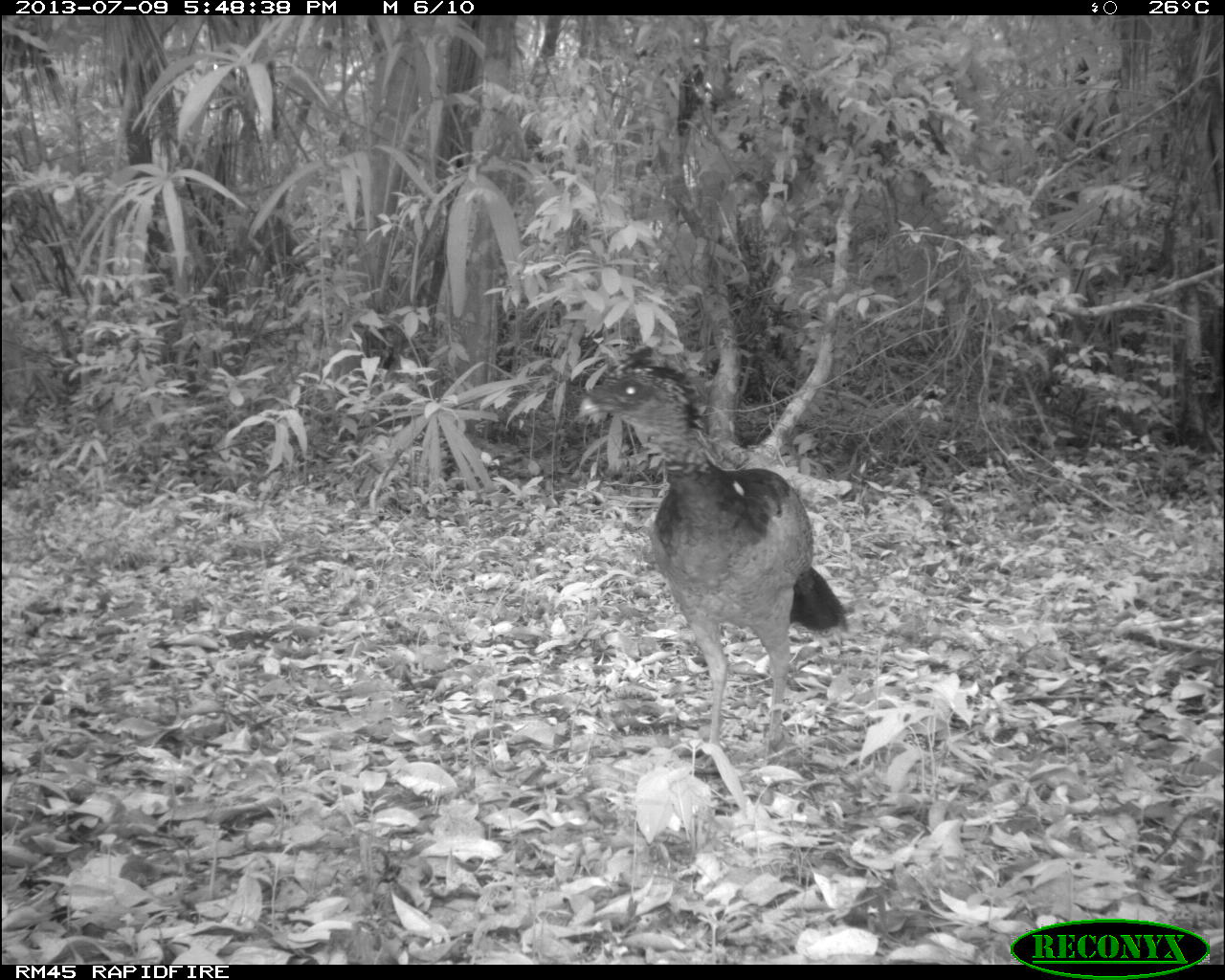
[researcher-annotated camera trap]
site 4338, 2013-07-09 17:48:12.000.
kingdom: Animalia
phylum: Chordata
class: Aves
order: Galliformes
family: Cracidae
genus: Crax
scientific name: Crax rubra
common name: great curassow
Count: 1.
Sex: female.